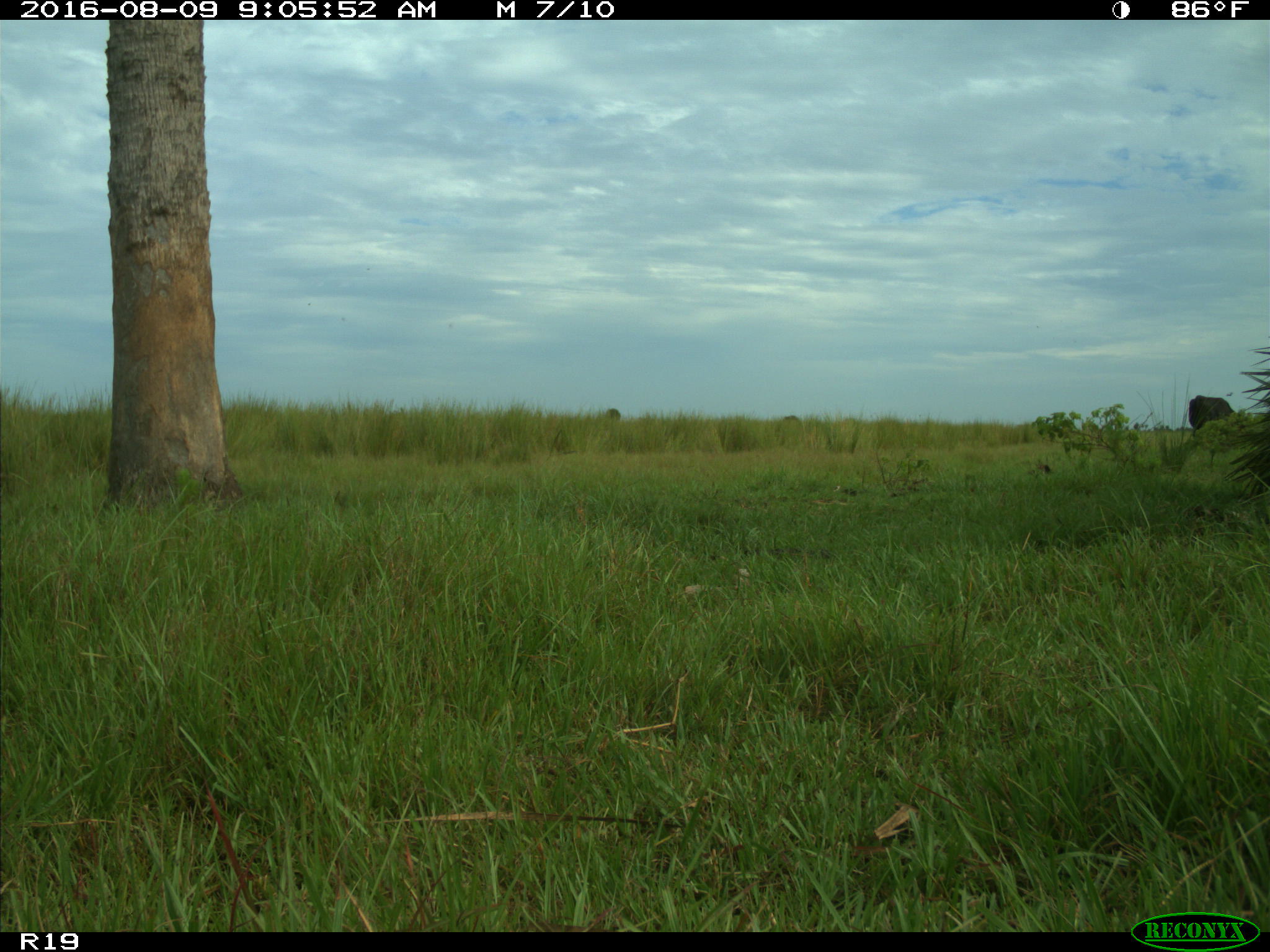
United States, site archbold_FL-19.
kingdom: Animalia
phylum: Chordata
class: Mammalia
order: Artiodactyla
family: Bovidae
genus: Bos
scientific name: Bos taurus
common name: domestic cow